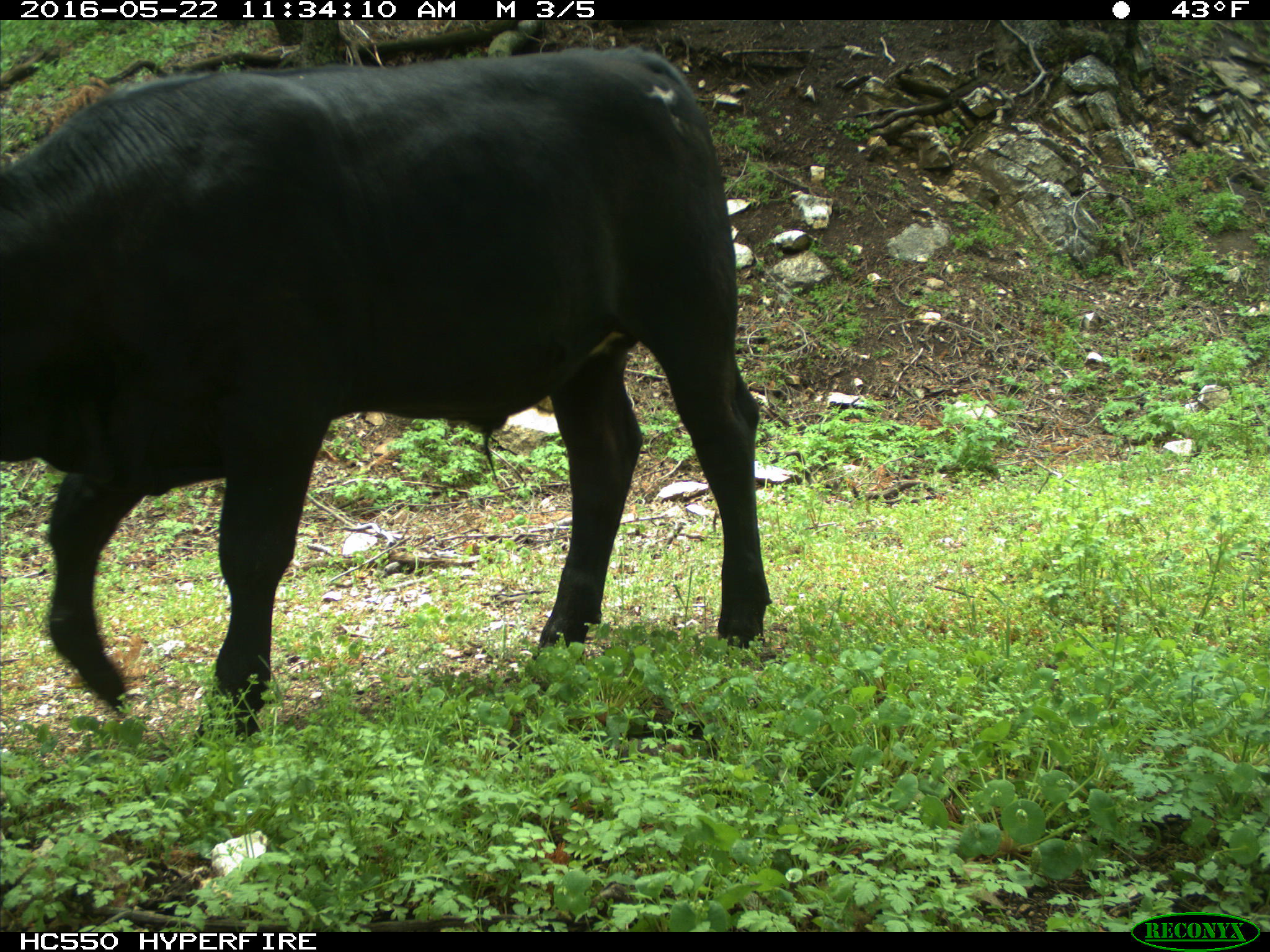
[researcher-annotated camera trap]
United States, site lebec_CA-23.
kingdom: Animalia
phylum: Chordata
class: Mammalia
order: Artiodactyla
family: Bovidae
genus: Bos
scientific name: Bos taurus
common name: domestic cow